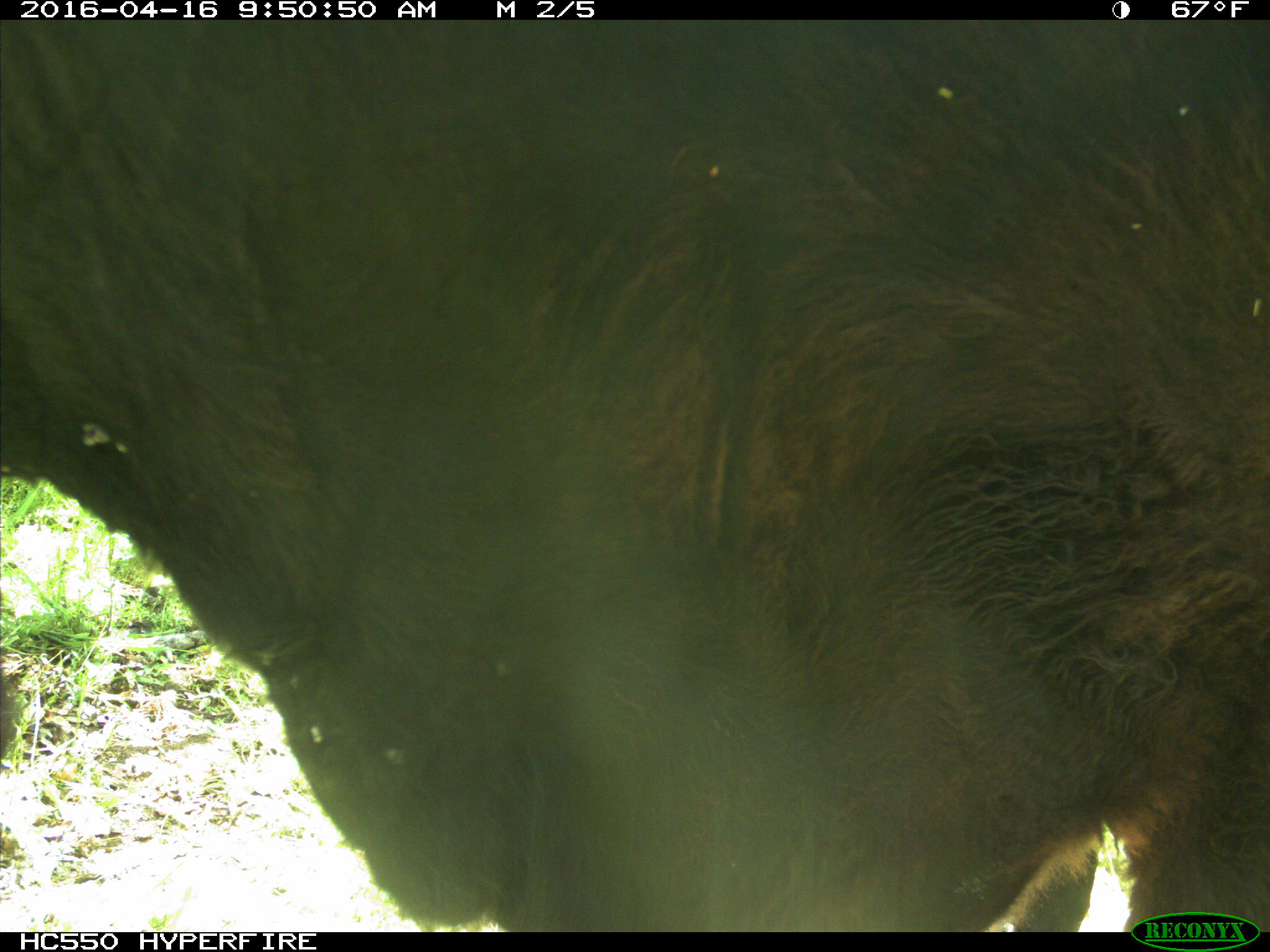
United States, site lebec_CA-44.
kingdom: Animalia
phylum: Chordata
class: Mammalia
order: Artiodactyla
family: Bovidae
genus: Bos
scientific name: Bos taurus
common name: domestic cow